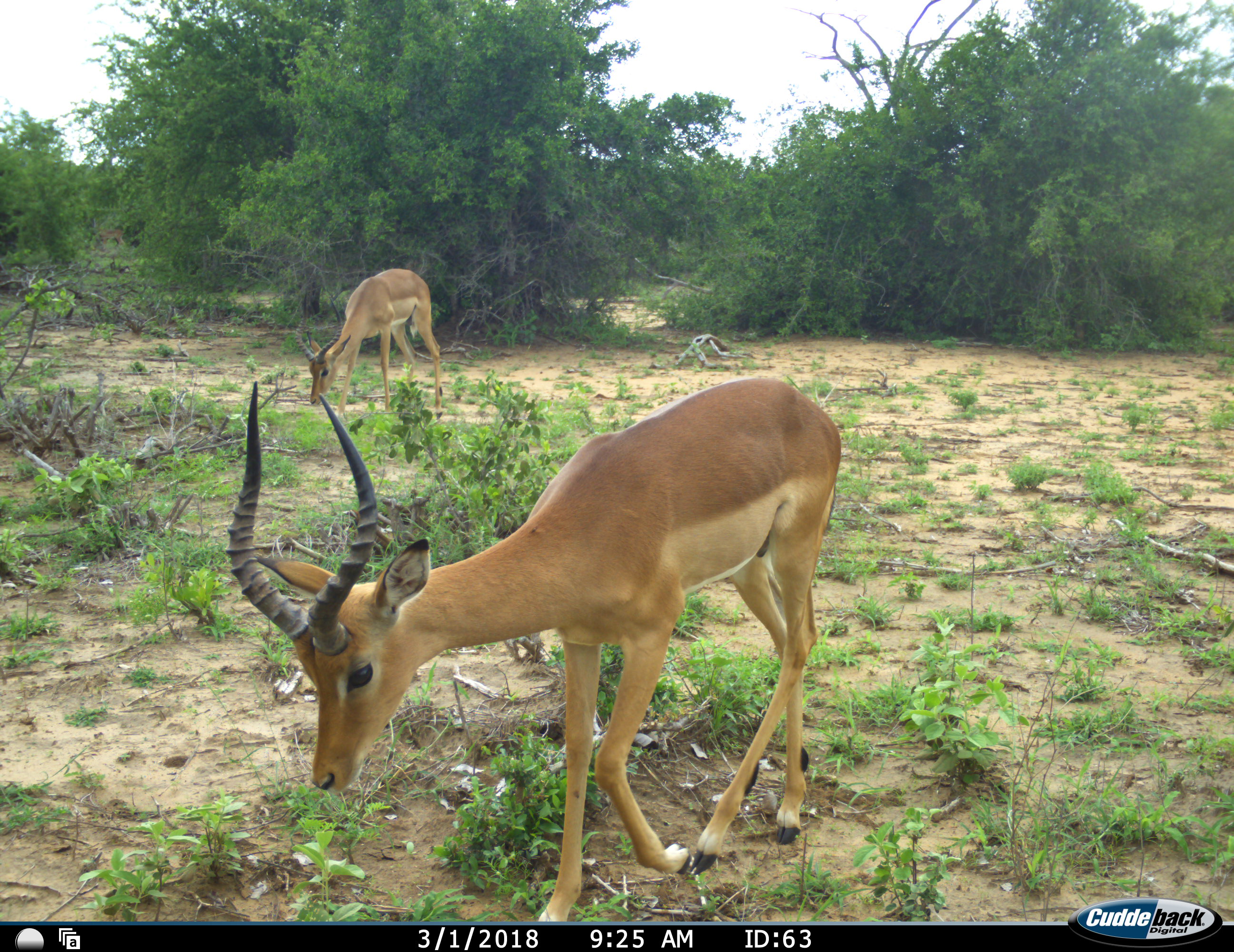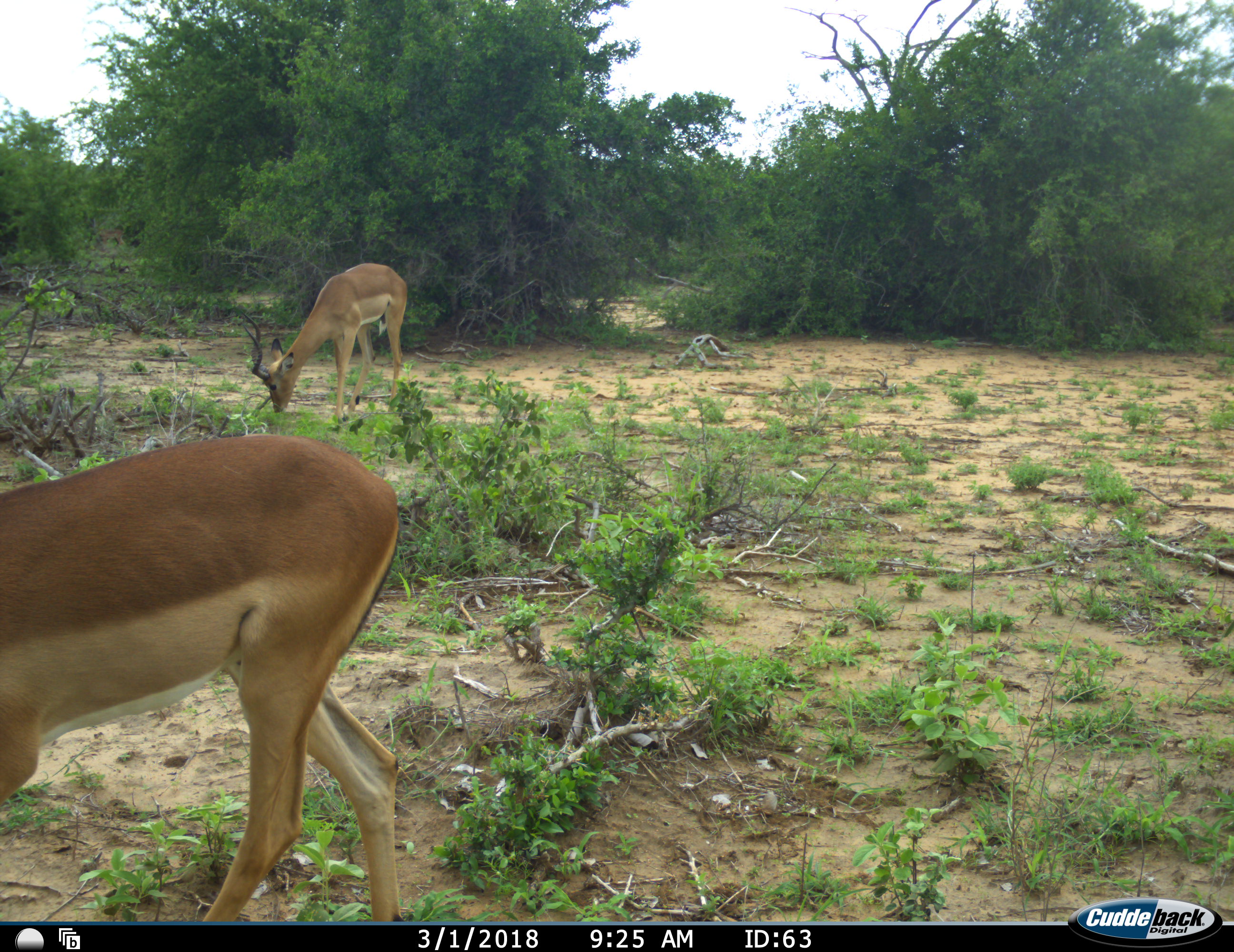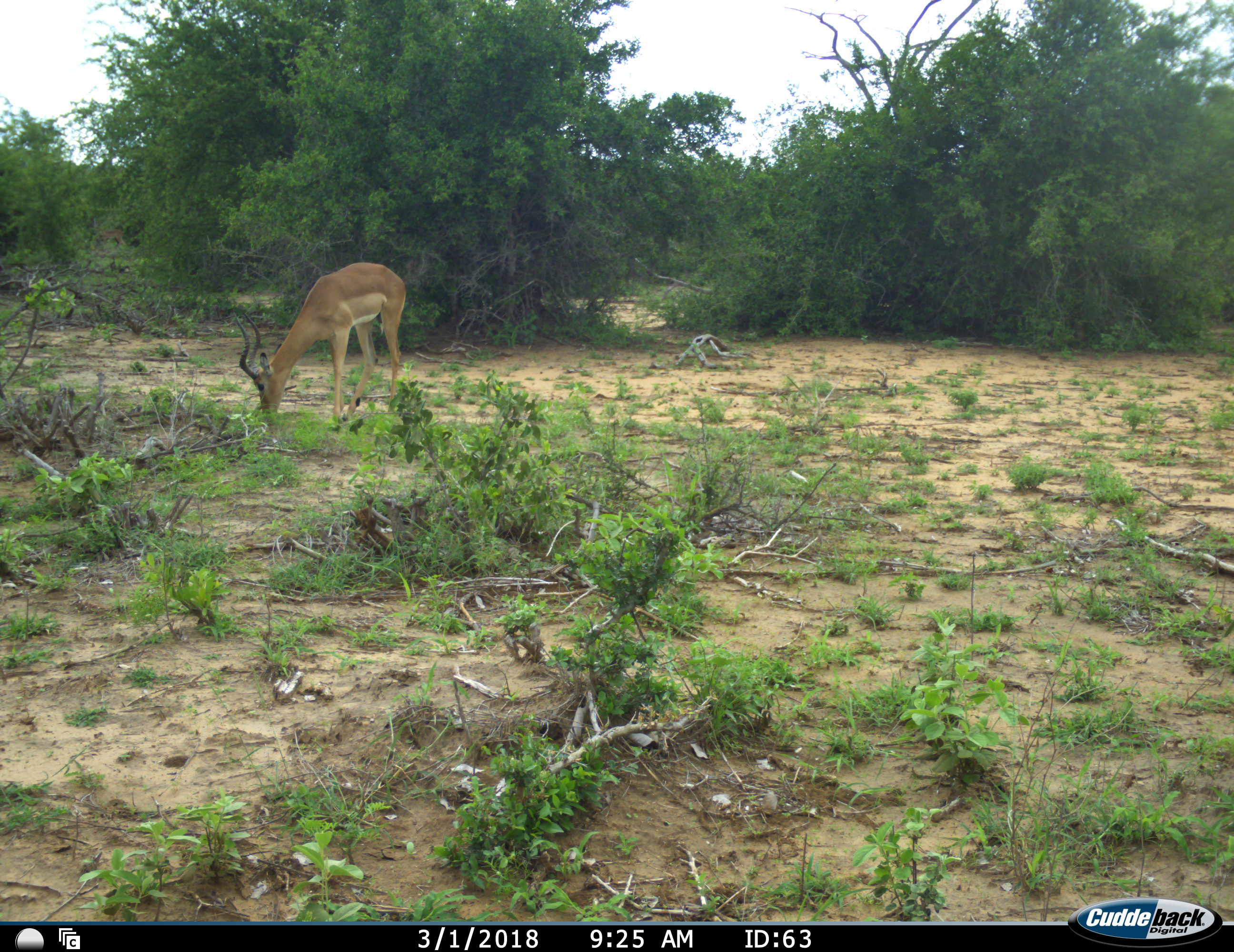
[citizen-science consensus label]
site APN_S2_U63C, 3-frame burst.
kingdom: Animalia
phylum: Chordata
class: Mammalia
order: Artiodactyla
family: Bovidae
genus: Aepyceros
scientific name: Aepyceros melampus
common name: impala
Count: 2.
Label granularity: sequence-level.